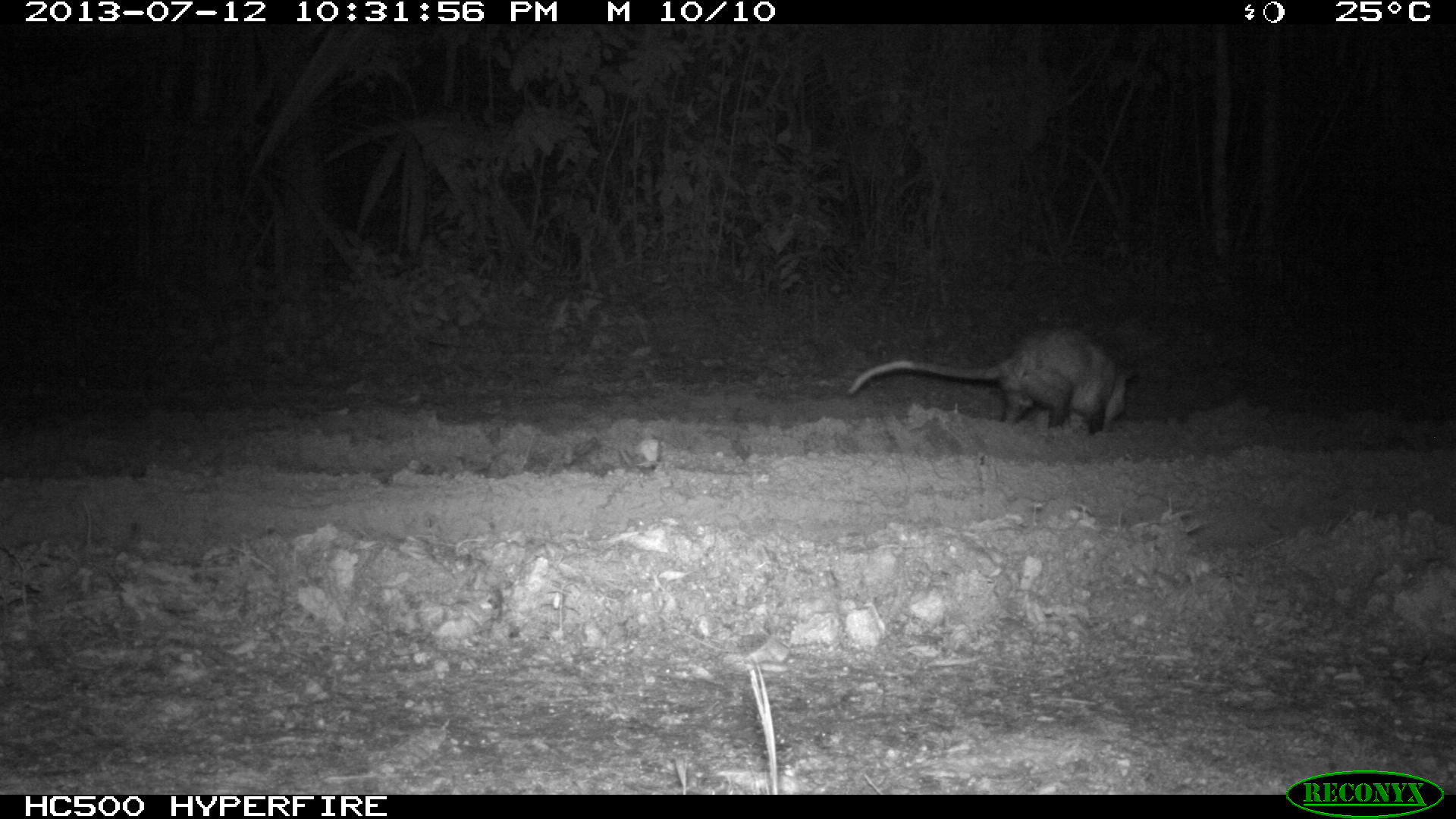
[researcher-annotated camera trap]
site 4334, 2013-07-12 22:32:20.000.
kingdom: Animalia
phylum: Chordata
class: Mammalia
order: Didelphimorphia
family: Didelphidae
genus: Didelphis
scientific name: Didelphis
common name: american opossums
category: didelphis sp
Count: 1.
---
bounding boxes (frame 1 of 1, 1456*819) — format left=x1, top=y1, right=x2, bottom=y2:
didelphis sp: left=846, top=326, right=1139, bottom=433